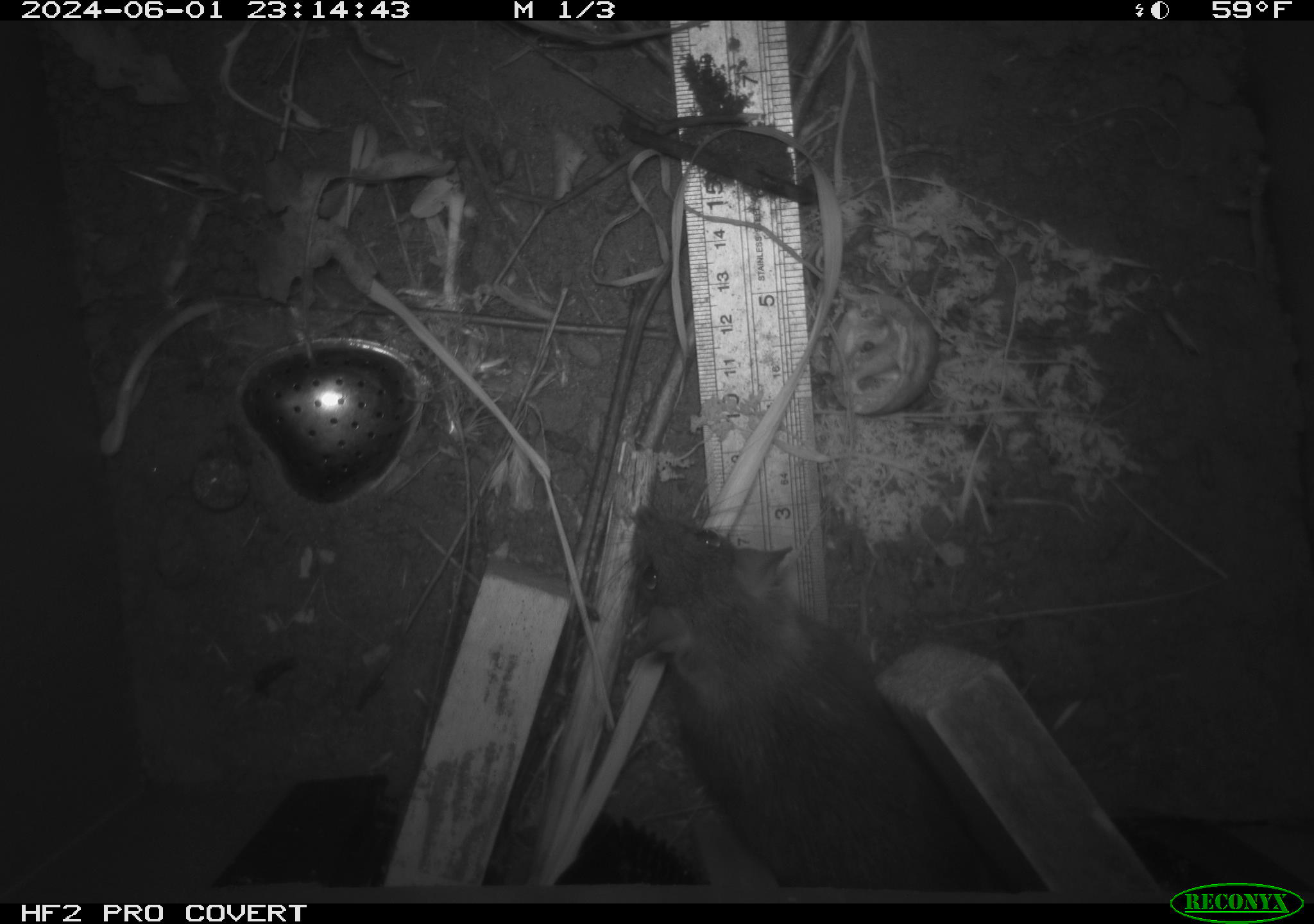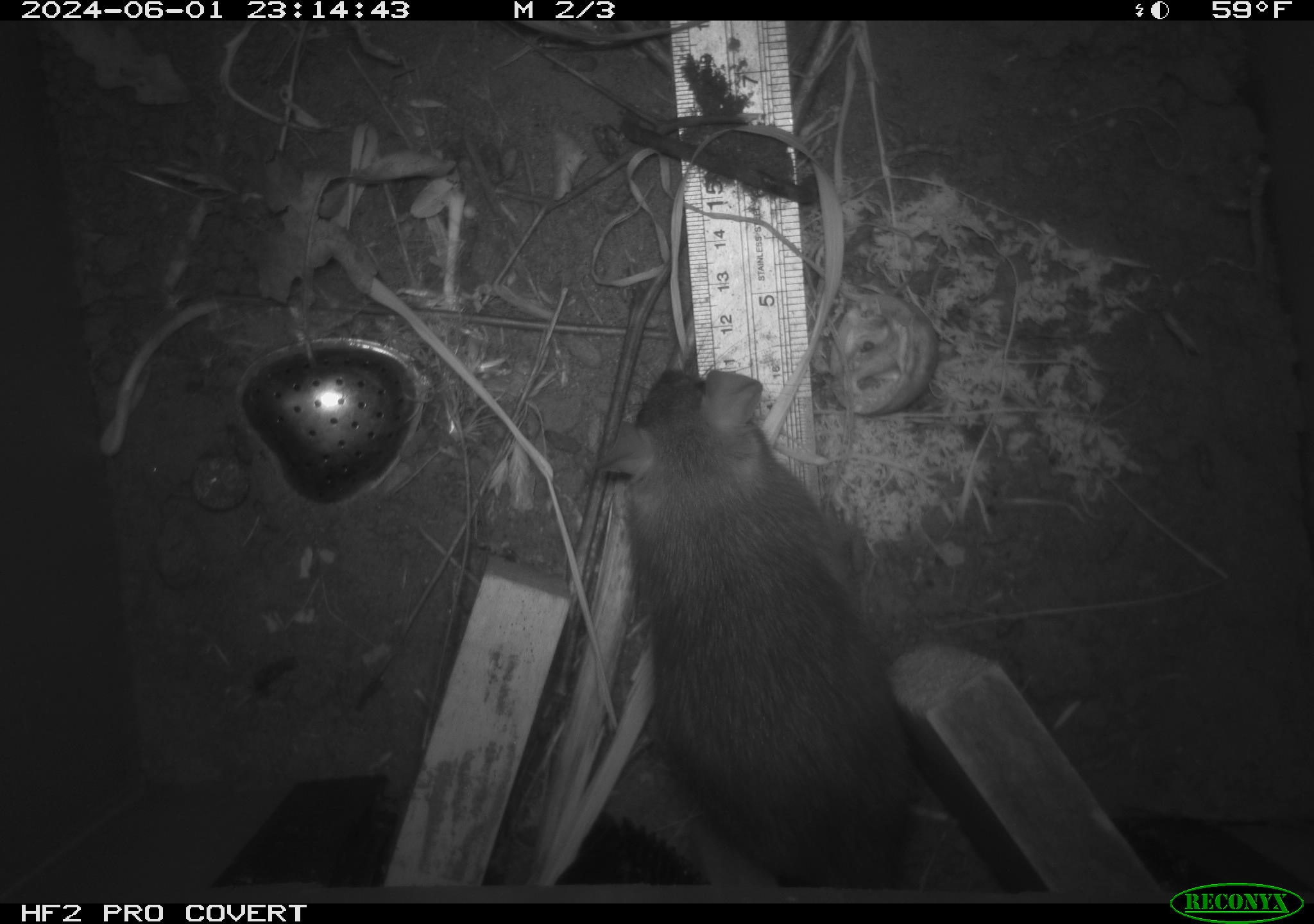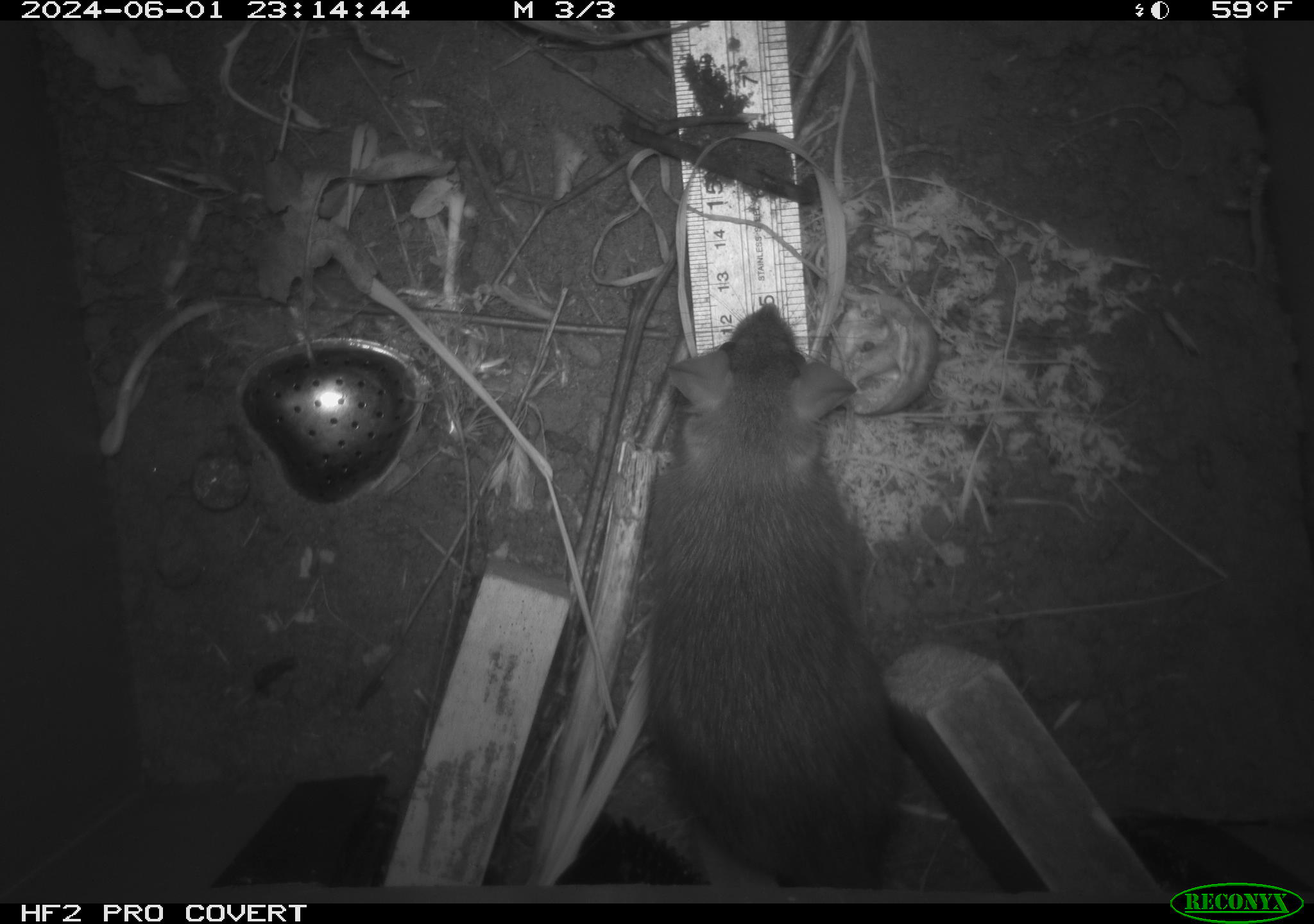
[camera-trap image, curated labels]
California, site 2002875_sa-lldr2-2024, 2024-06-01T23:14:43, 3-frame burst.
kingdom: Animalia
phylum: Chordata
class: Mammalia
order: Rodentia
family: Muridae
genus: Rattus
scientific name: Rattus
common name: rat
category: rattus species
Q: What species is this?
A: Rattus species (rat) (Rattus).